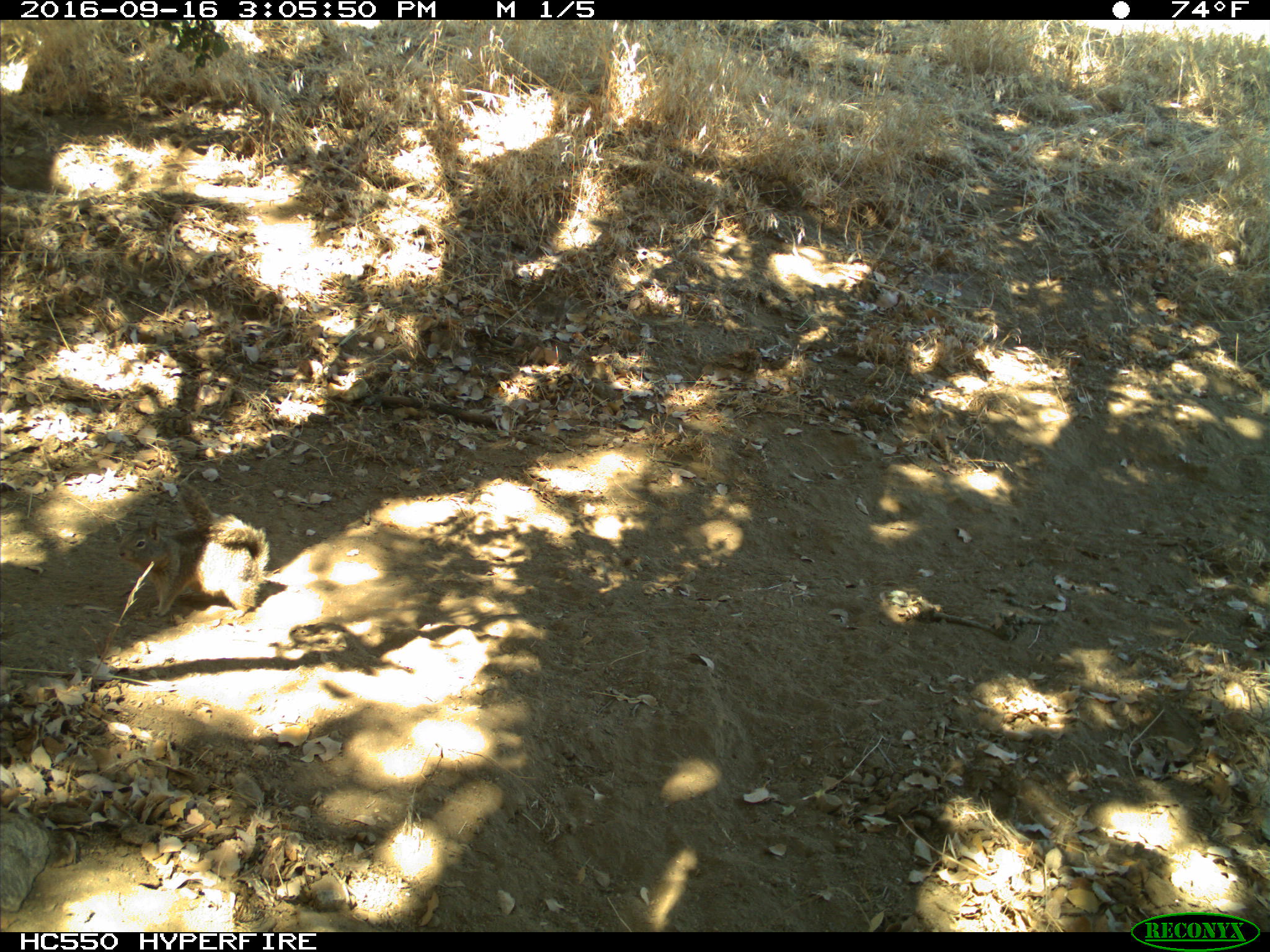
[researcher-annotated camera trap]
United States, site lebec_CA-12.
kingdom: Animalia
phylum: Chordata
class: Mammalia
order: Rodentia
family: Sciuridae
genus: Otospermophilus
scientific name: Otospermophilus beecheyi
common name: california ground squirrel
Otospermophilus beecheyi (california ground squirrel).